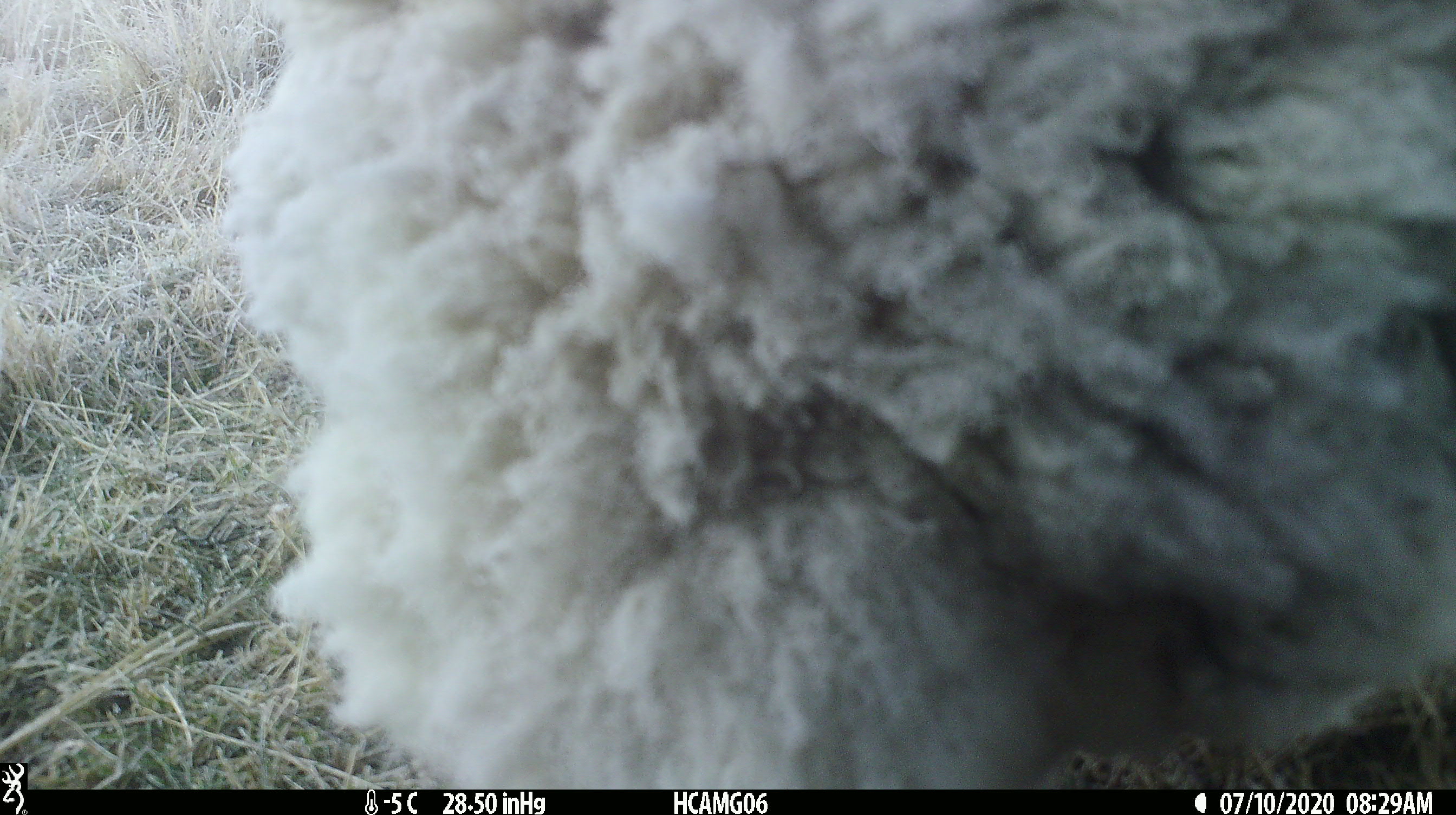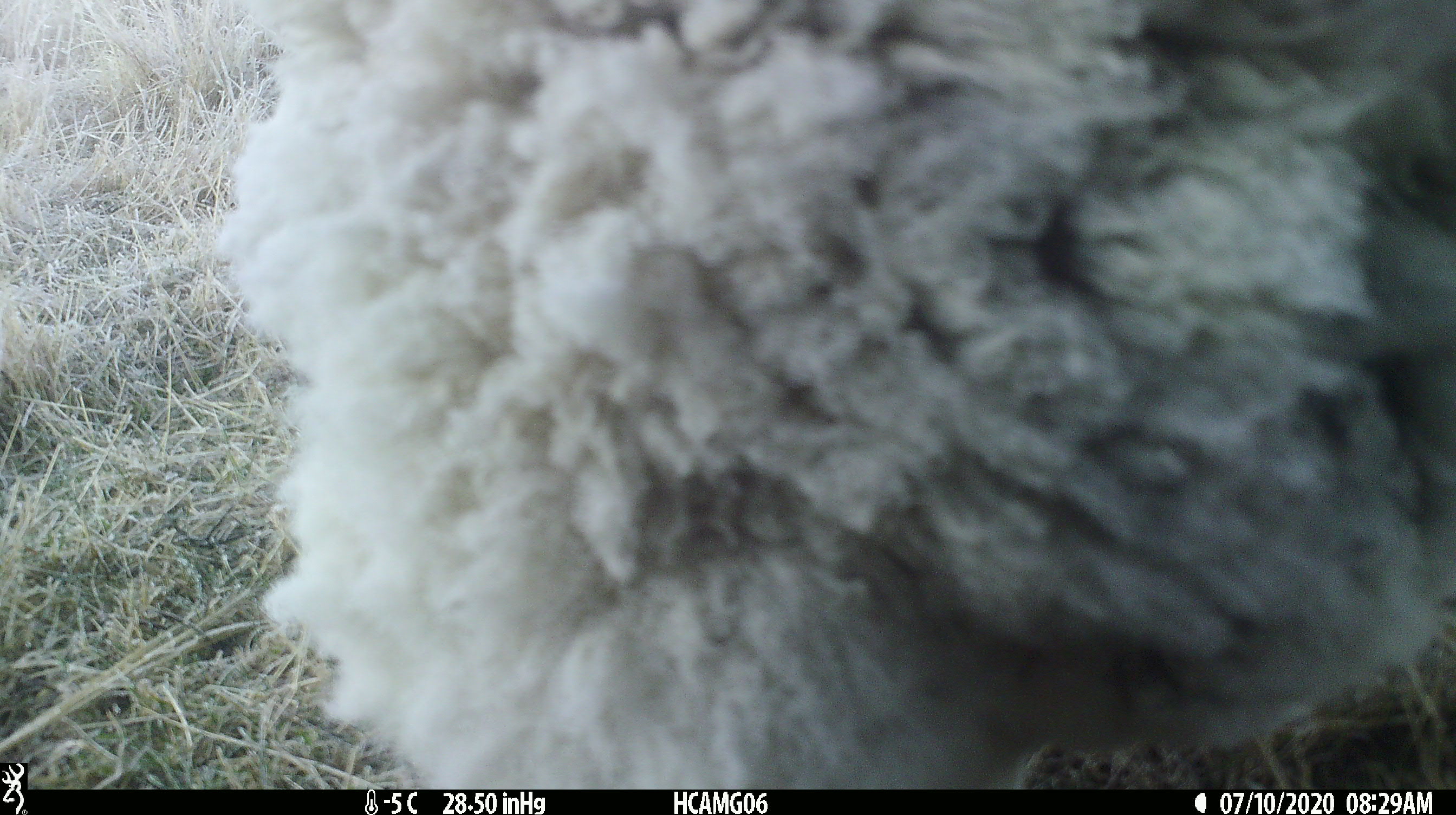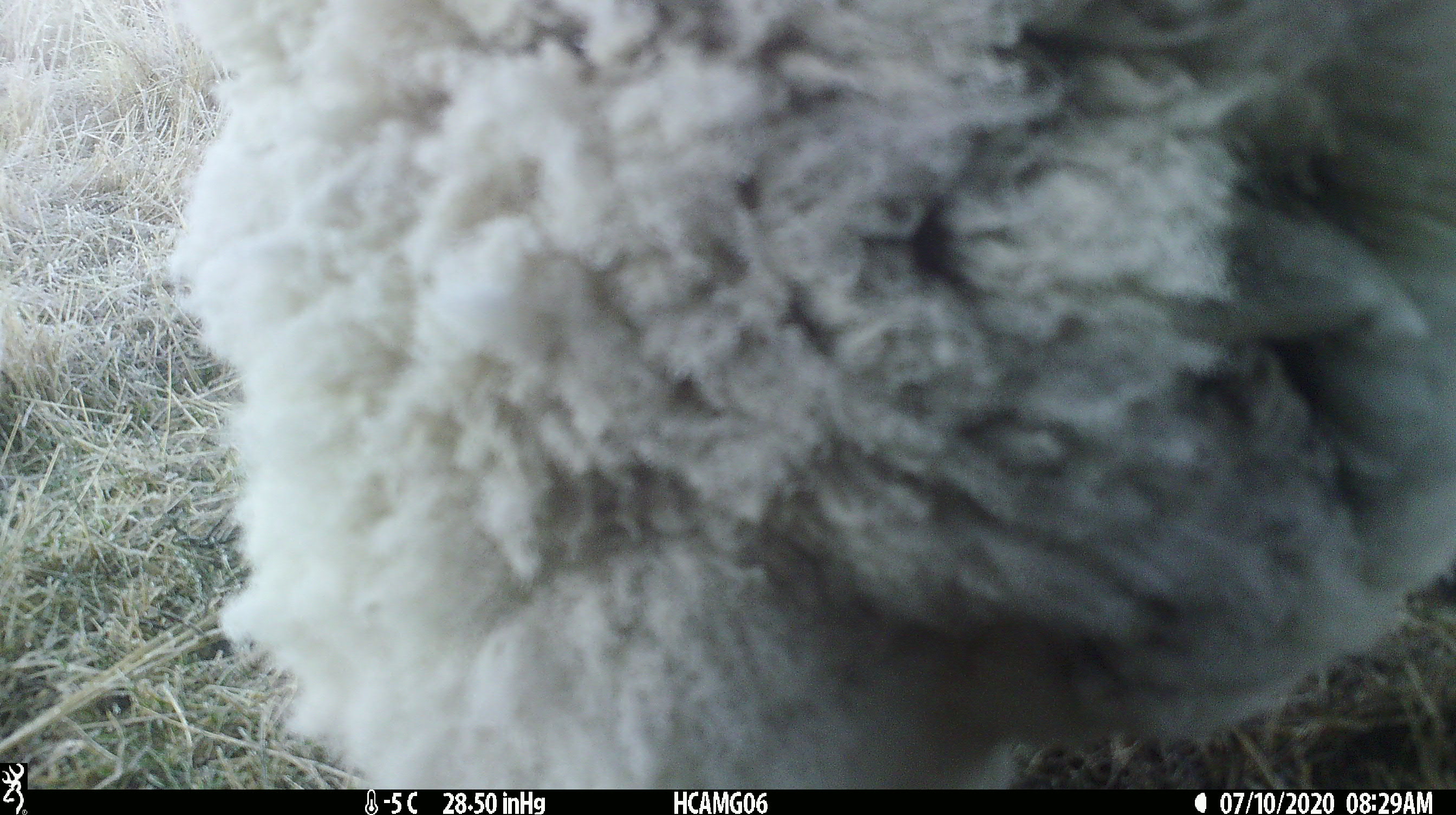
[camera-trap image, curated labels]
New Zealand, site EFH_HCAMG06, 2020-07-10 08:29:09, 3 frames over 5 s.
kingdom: Animalia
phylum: Chordata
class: Mammalia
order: Artiodactyla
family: Bovidae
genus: Ovis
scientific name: Ovis aries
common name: domestic sheep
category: sheep